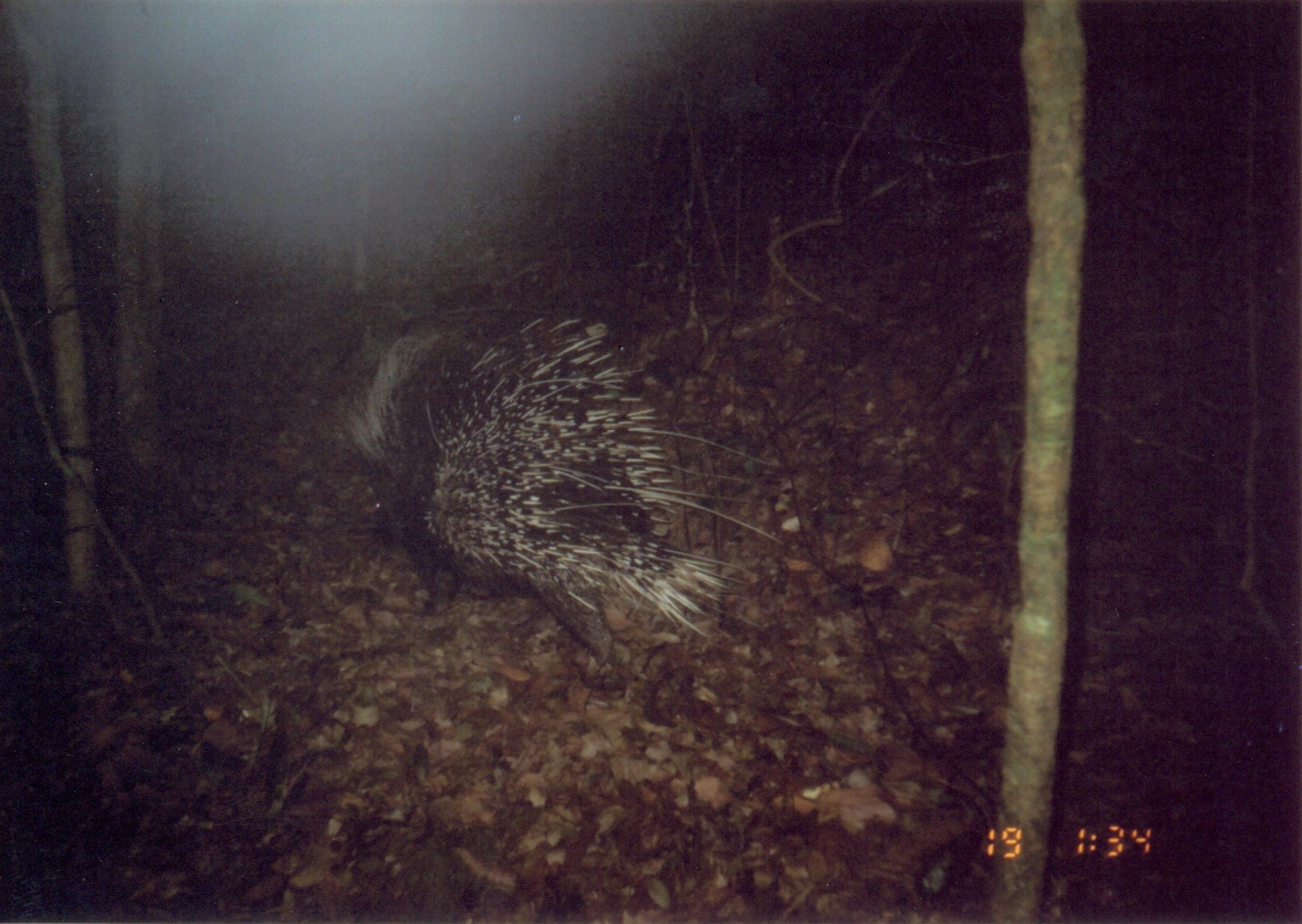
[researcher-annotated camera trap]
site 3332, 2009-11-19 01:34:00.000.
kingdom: Animalia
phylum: Chordata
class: Mammalia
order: Rodentia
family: Hystricidae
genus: Hystrix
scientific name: Hystrix africaeaustralis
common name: cape porcupine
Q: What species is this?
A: Hystrix africaeaustralis (cape porcupine).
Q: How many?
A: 1.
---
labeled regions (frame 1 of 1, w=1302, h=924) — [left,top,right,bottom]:
hystrix africaeaustralis: [342,317,786,670]